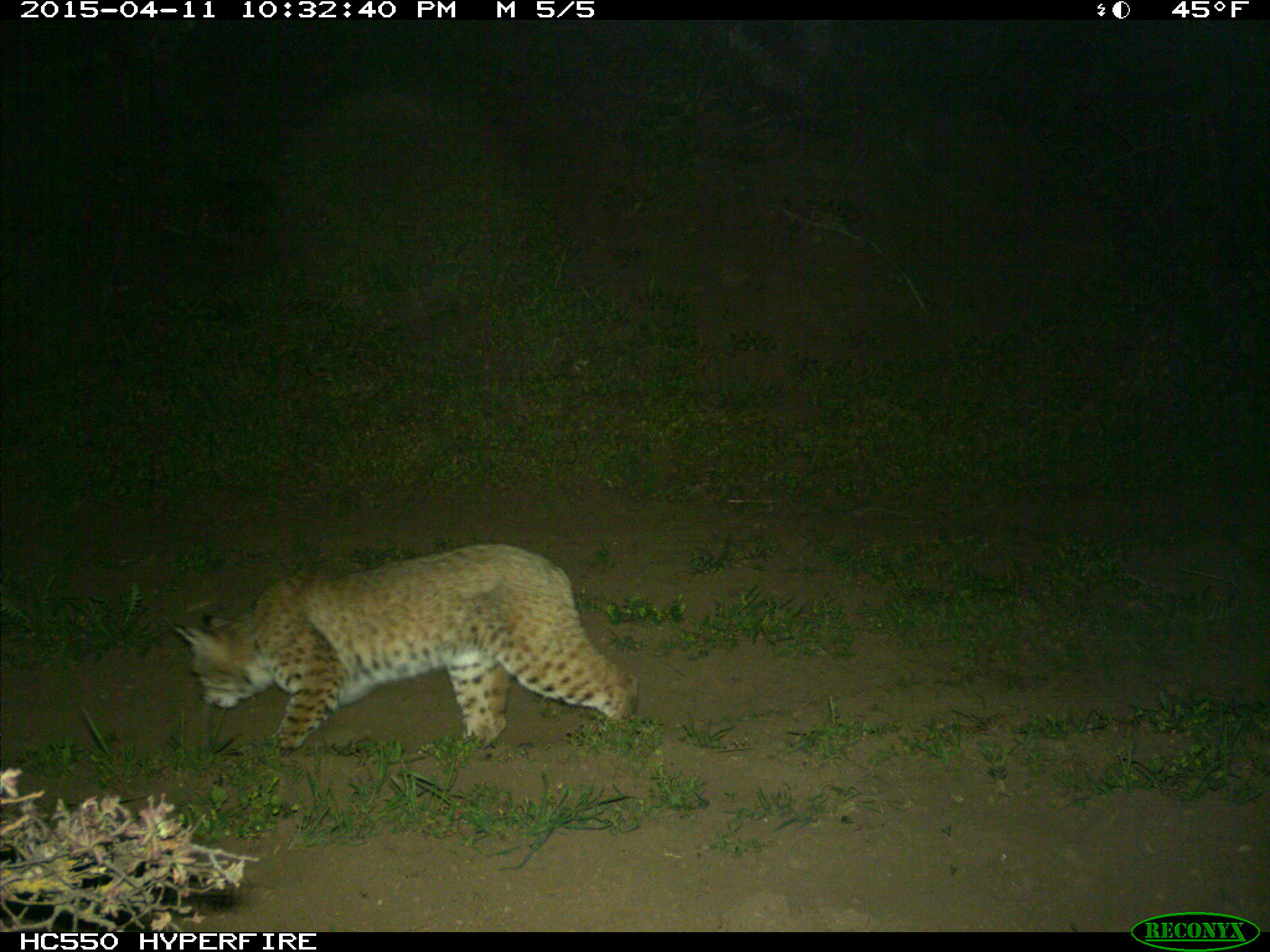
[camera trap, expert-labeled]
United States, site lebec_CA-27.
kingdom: Animalia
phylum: Chordata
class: Mammalia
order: Carnivora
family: Felidae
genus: Lynx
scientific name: Lynx rufus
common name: bobcat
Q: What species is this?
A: Lynx rufus (bobcat).